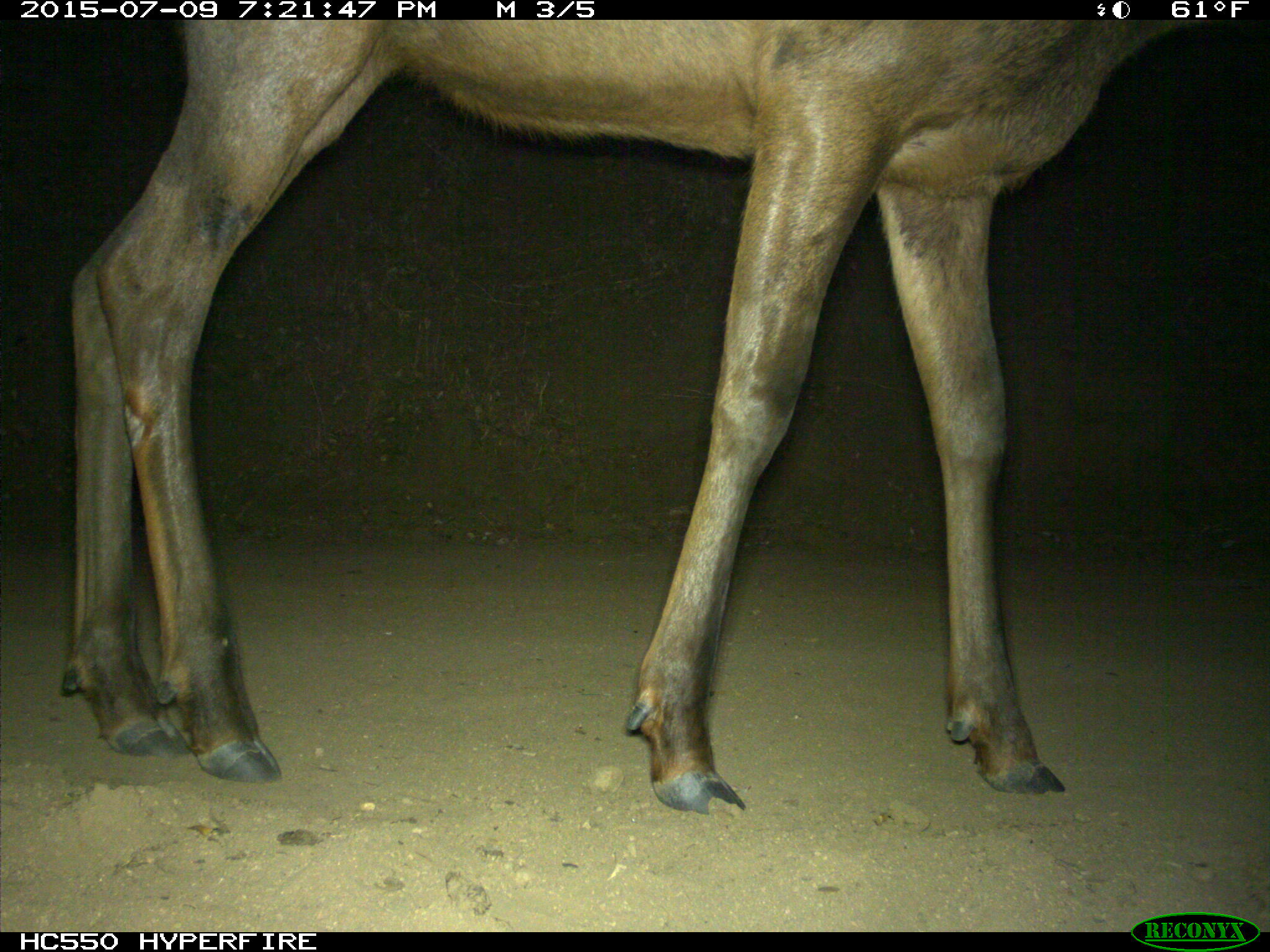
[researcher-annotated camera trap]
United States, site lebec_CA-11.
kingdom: Animalia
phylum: Chordata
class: Mammalia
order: Artiodactyla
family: Cervidae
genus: Cervus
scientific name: Cervus canadensis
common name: elk